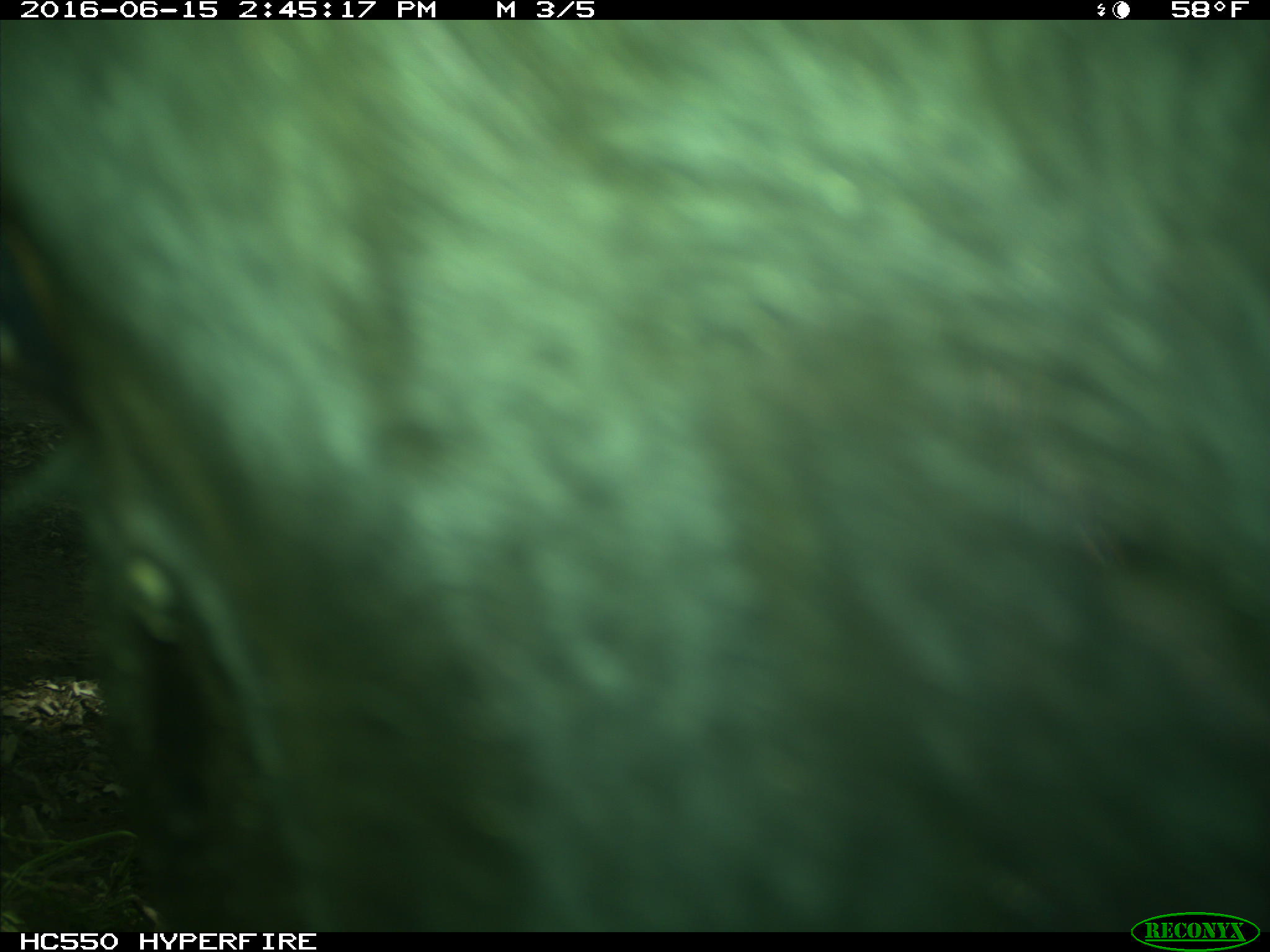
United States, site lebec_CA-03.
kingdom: Animalia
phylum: Chordata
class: Mammalia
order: Artiodactyla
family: Bovidae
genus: Bos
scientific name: Bos taurus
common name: domestic cow